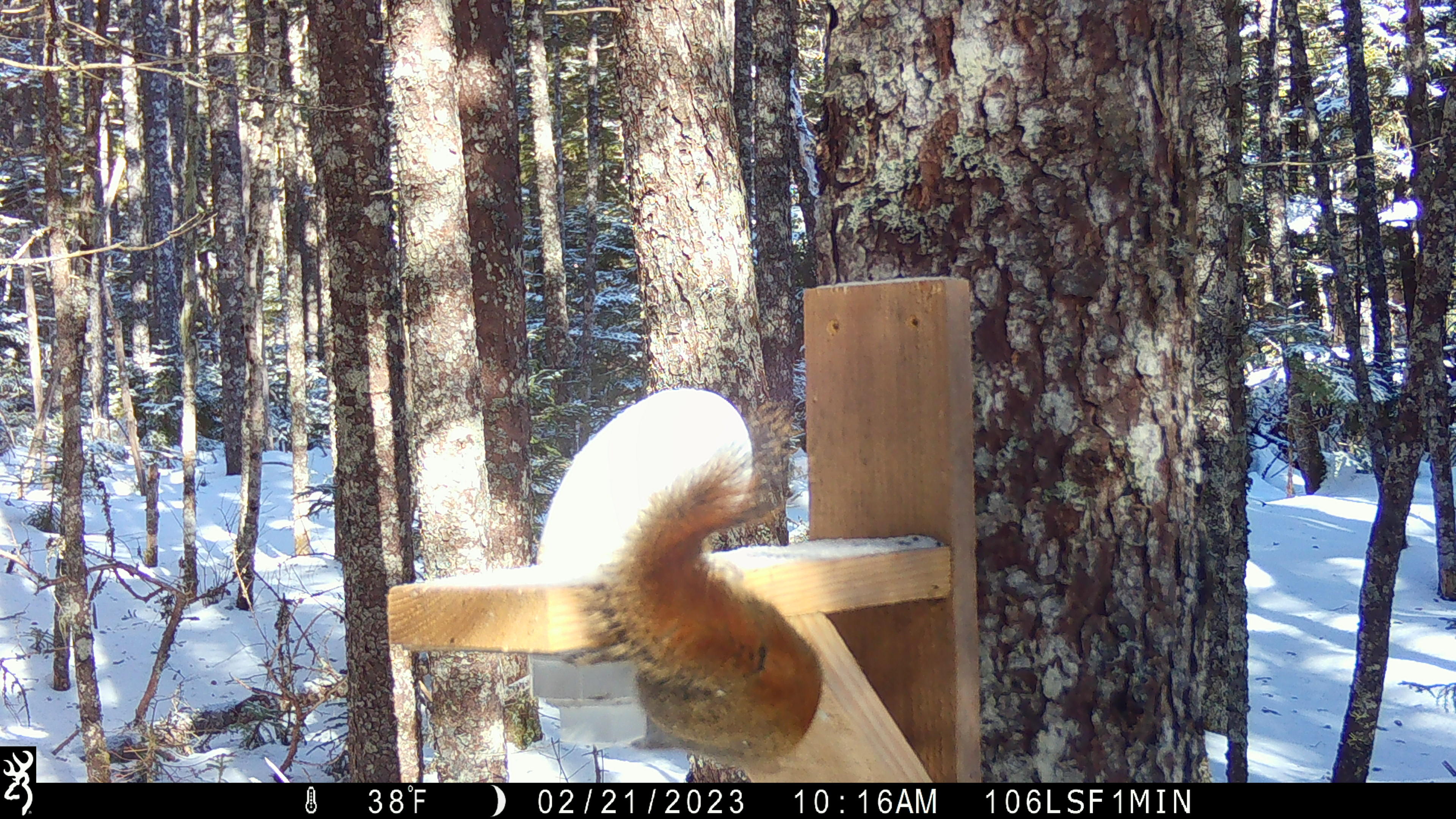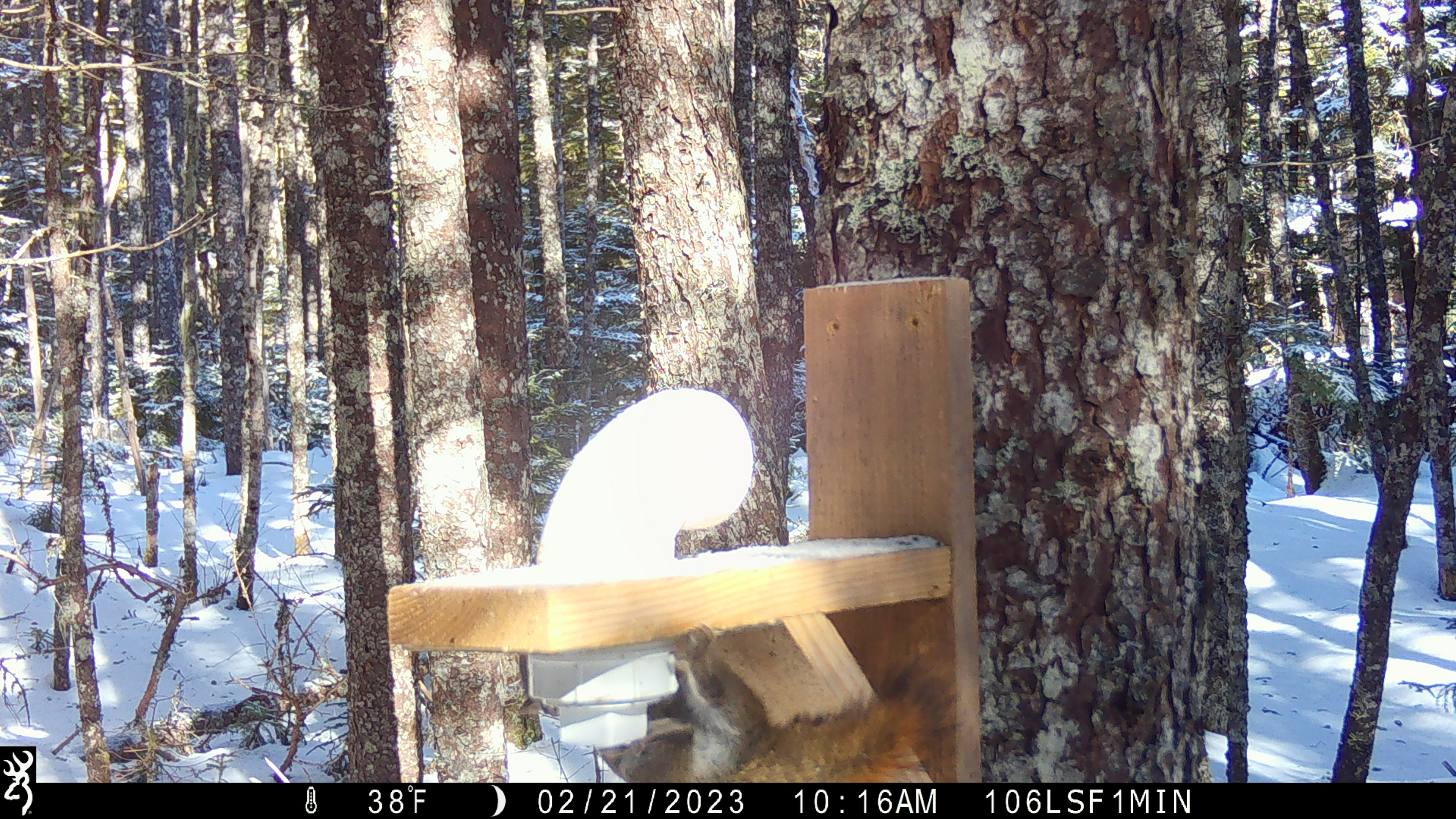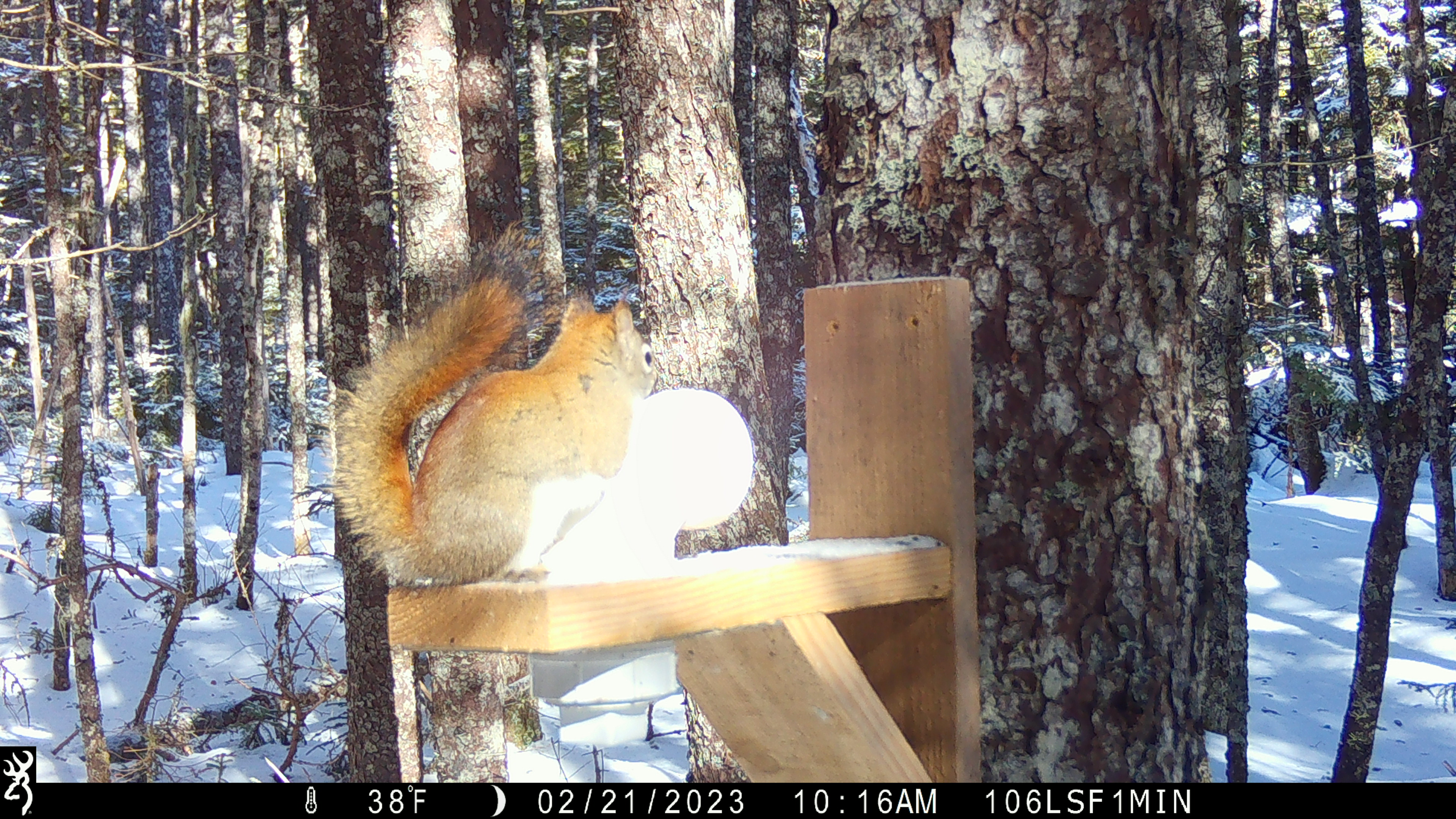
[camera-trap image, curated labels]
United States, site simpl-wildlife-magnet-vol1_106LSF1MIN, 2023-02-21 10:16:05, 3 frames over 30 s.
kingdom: Animalia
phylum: Chordata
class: Mammalia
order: Rodentia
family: Sciuridae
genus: Tamiasciurus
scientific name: Tamiasciurus hudsonicus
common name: red squirrel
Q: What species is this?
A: Red squirrel (Tamiasciurus hudsonicus).